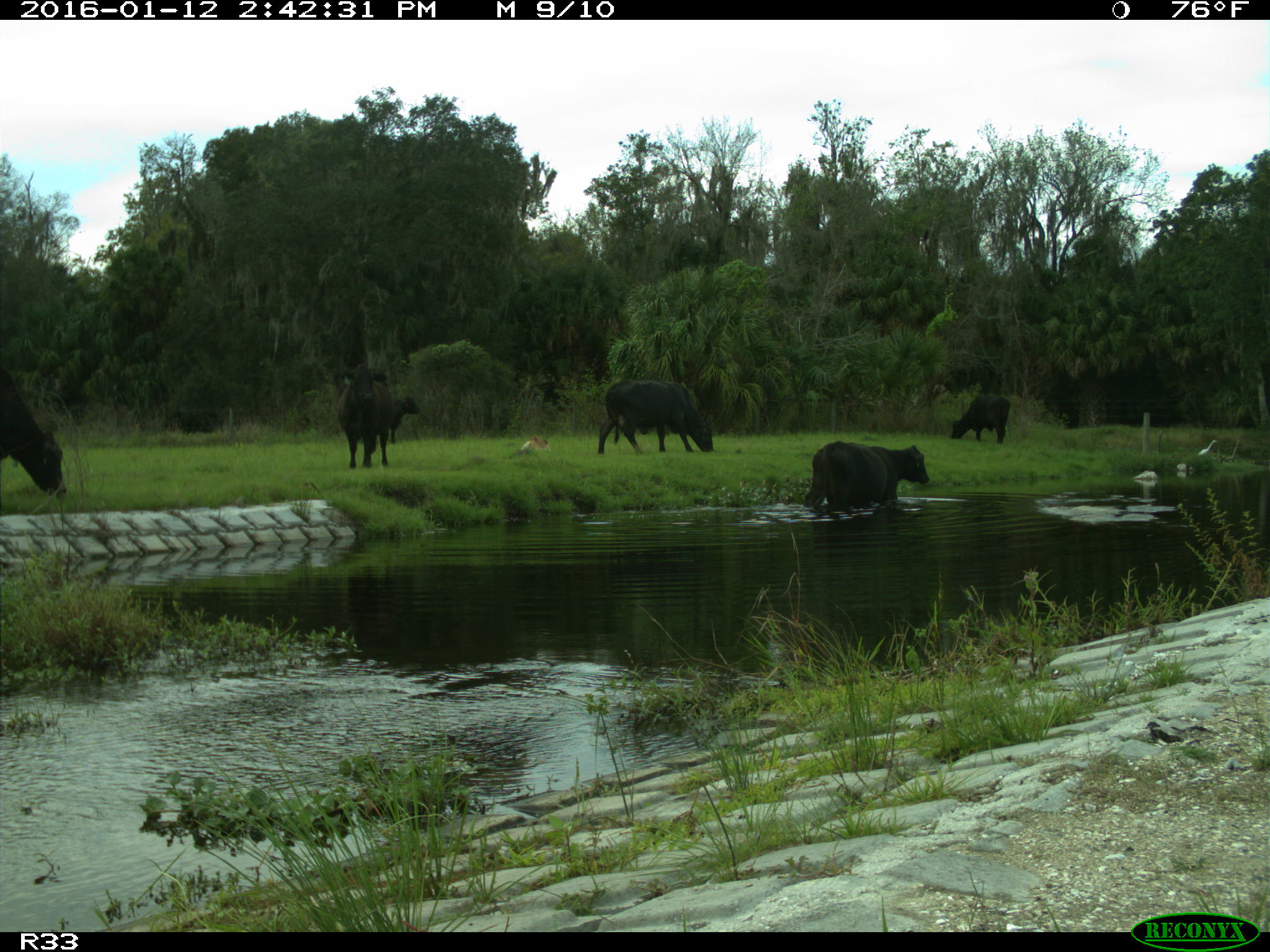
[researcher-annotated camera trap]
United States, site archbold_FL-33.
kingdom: Animalia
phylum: Chordata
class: Mammalia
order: Artiodactyla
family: Bovidae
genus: Bos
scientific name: Bos taurus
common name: domestic cow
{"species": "Bos taurus (domestic cow)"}